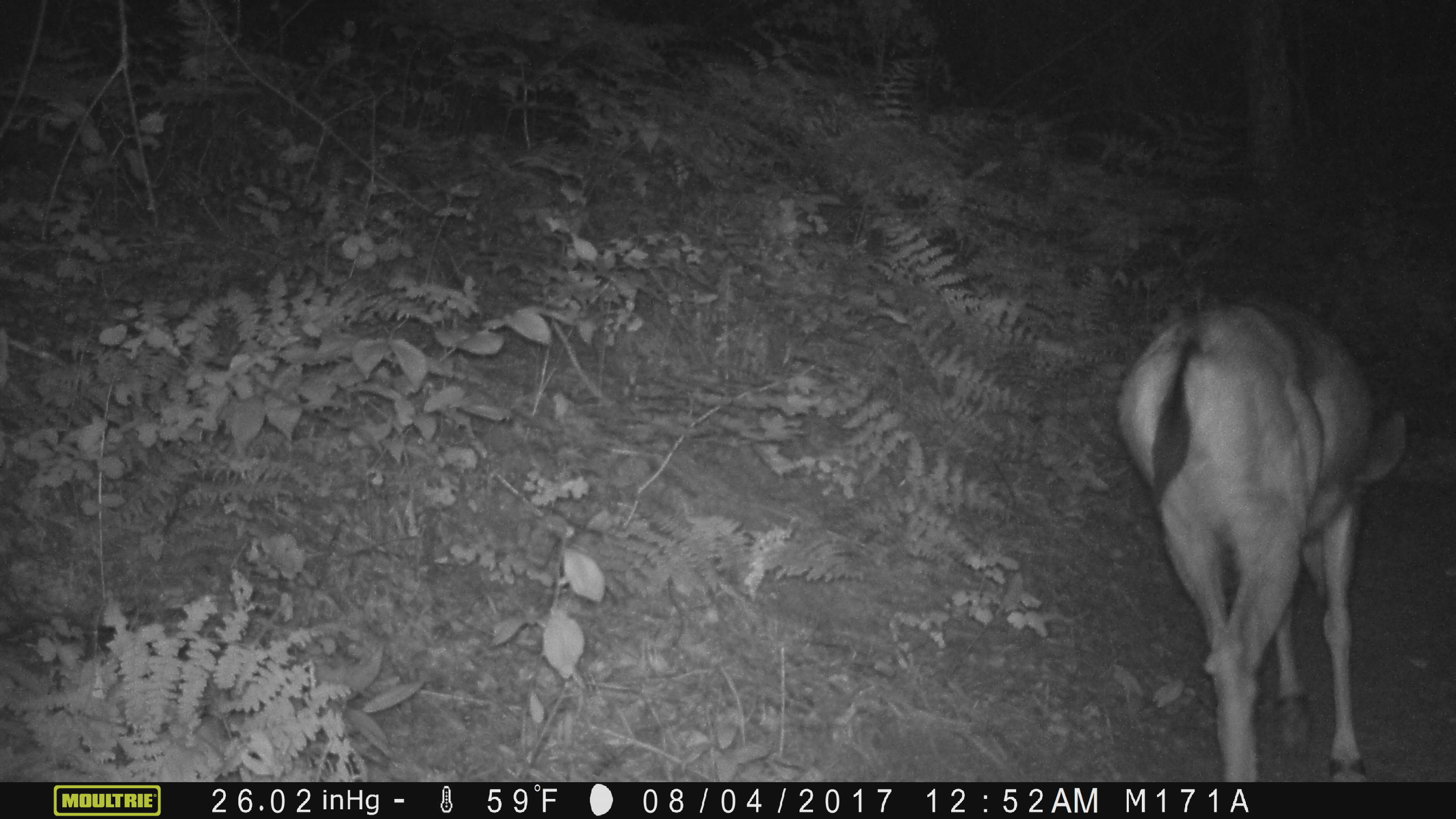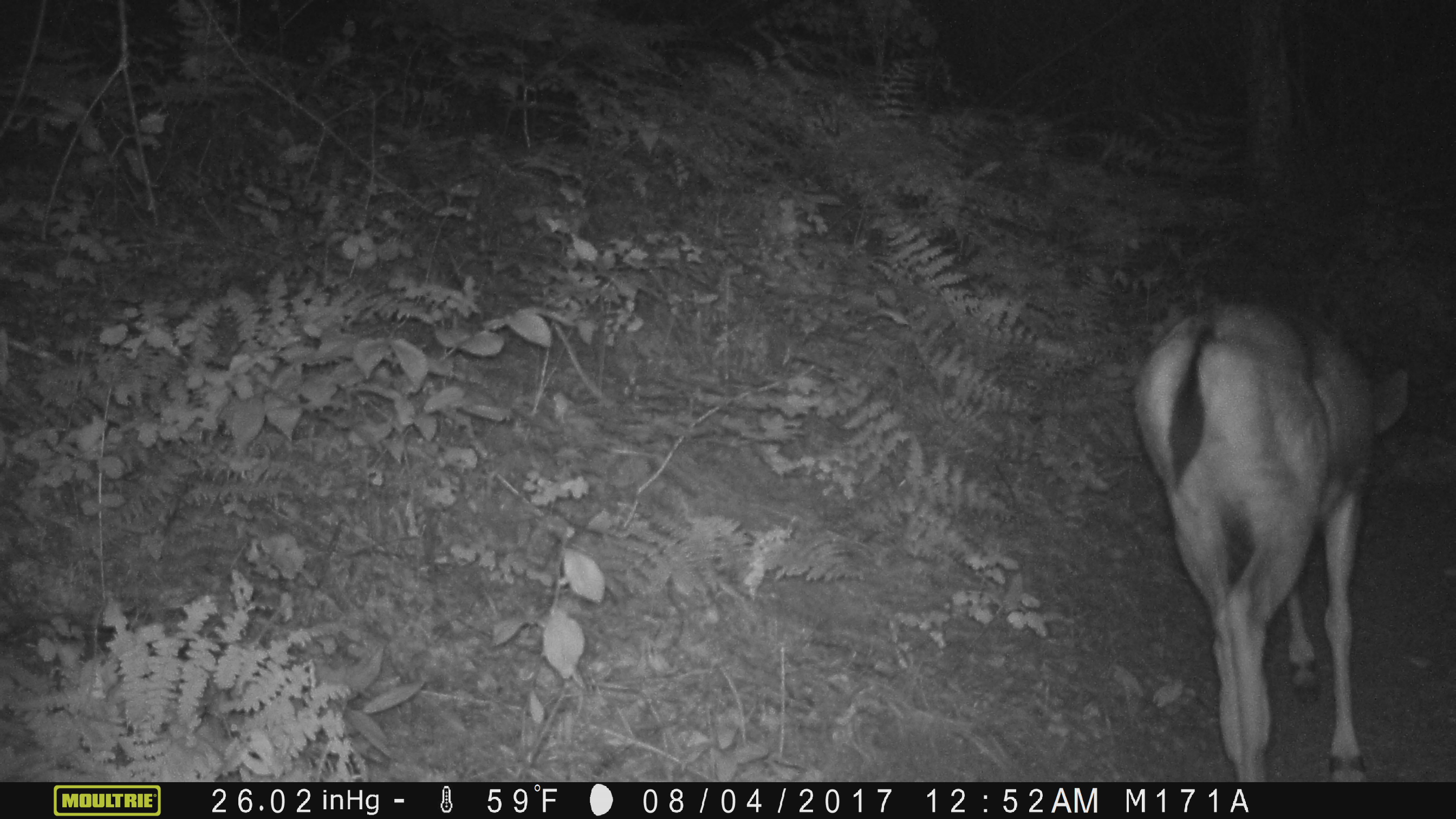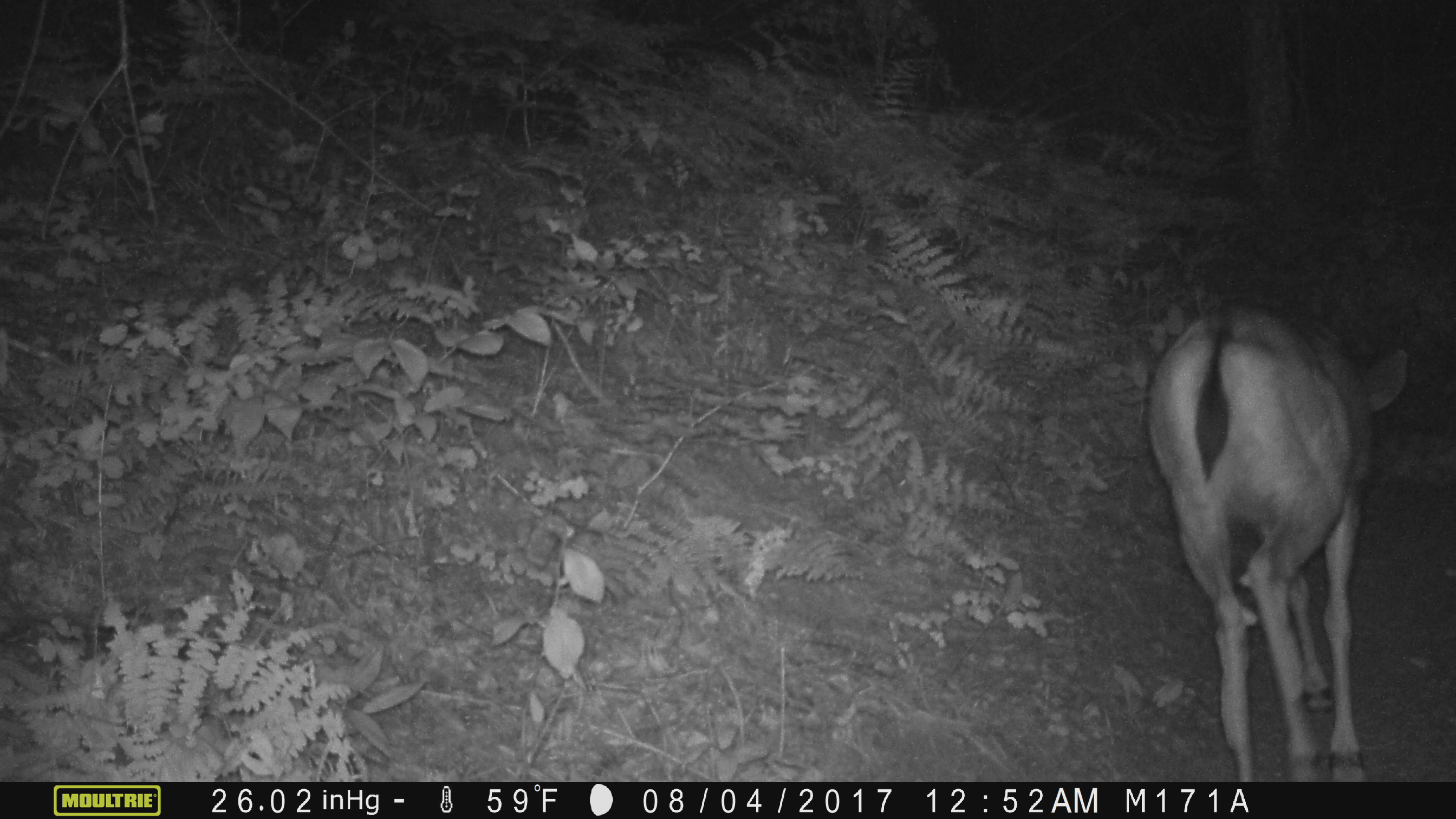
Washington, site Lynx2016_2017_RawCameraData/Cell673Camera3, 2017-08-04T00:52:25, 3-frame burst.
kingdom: Animalia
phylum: Chordata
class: Mammalia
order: Artiodactyla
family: Cervidae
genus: Odocoileus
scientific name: Odocoileus hemionus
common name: mule deer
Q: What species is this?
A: Odocoileus hemionus (mule deer).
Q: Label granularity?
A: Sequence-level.